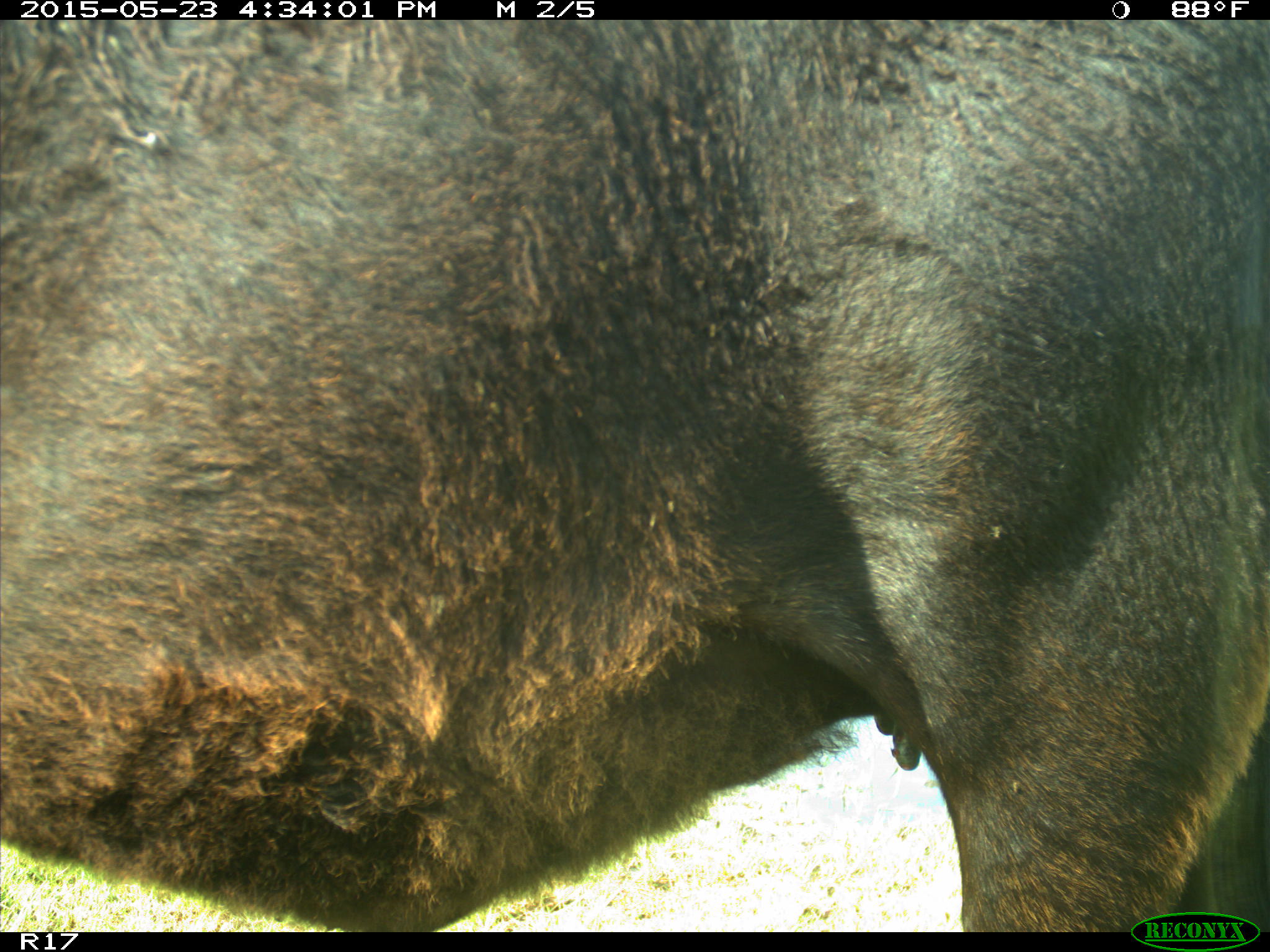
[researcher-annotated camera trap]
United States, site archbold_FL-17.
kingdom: Animalia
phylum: Chordata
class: Mammalia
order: Artiodactyla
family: Bovidae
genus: Bos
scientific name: Bos taurus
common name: domestic cow